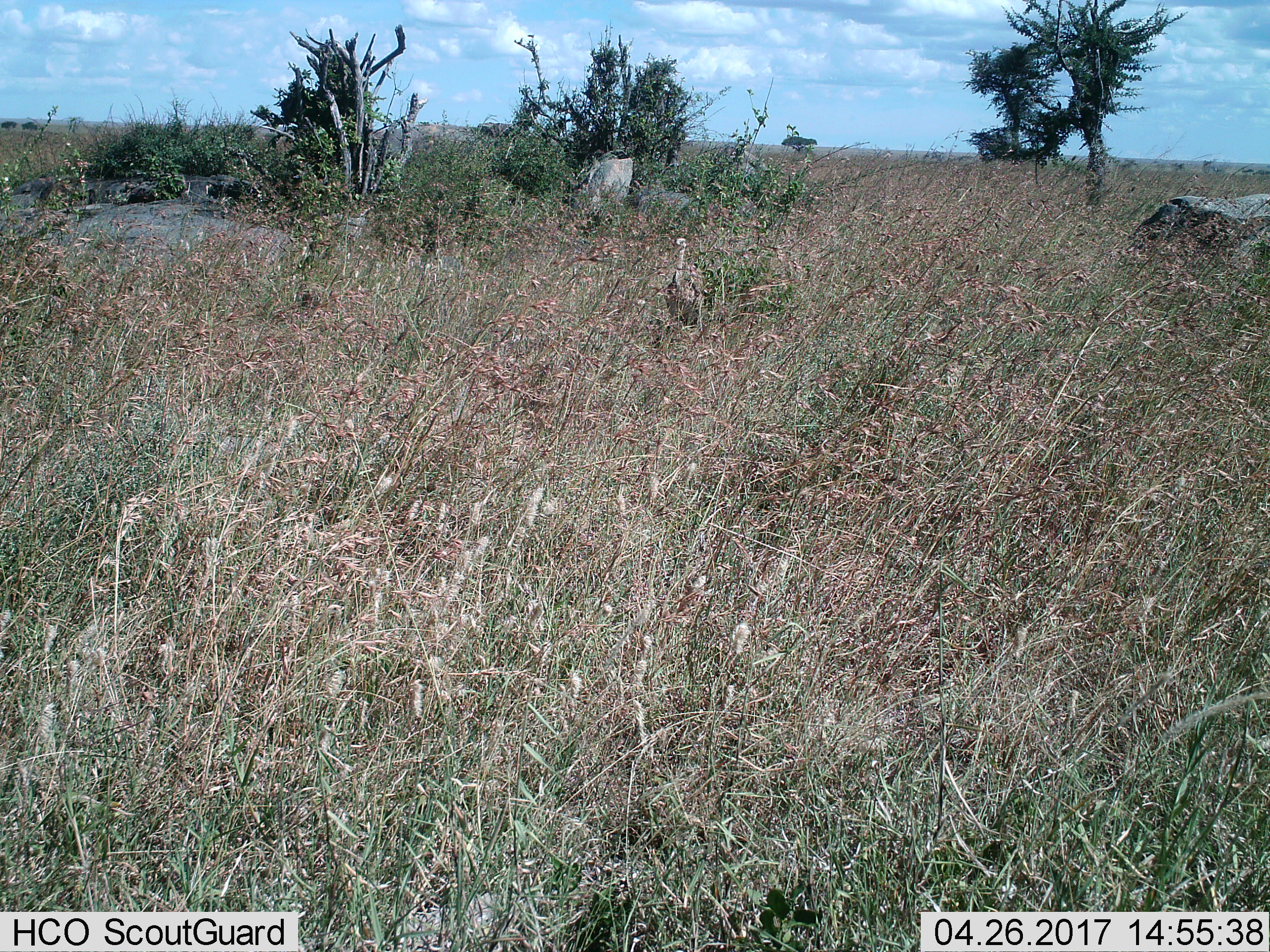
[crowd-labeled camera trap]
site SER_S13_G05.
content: unidentified animal